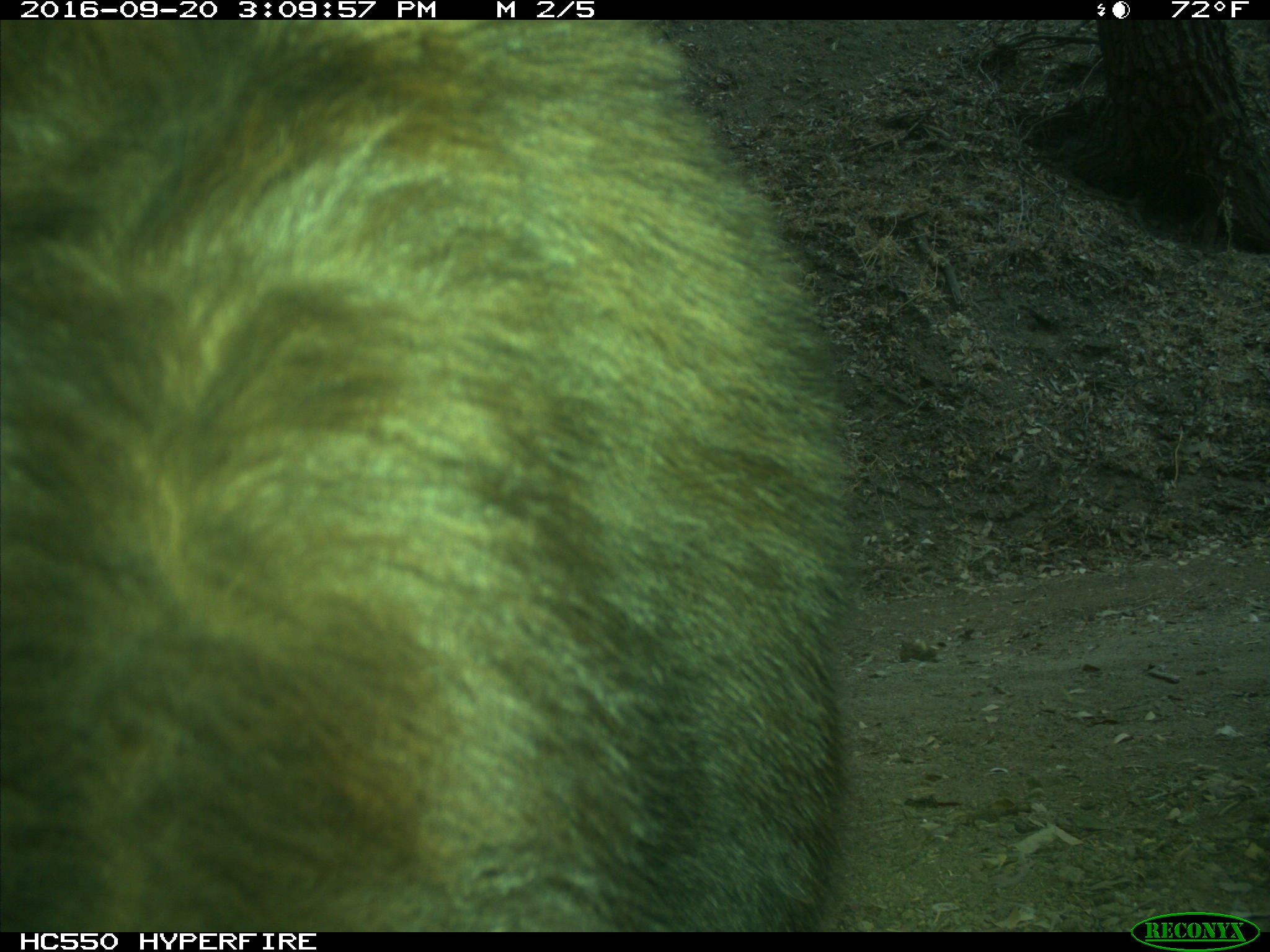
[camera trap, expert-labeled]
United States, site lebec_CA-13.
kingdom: Animalia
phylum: Chordata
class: Mammalia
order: Carnivora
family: Ursidae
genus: Ursus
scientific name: Ursus americanus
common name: american black bear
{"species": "Ursus americanus (american black bear)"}